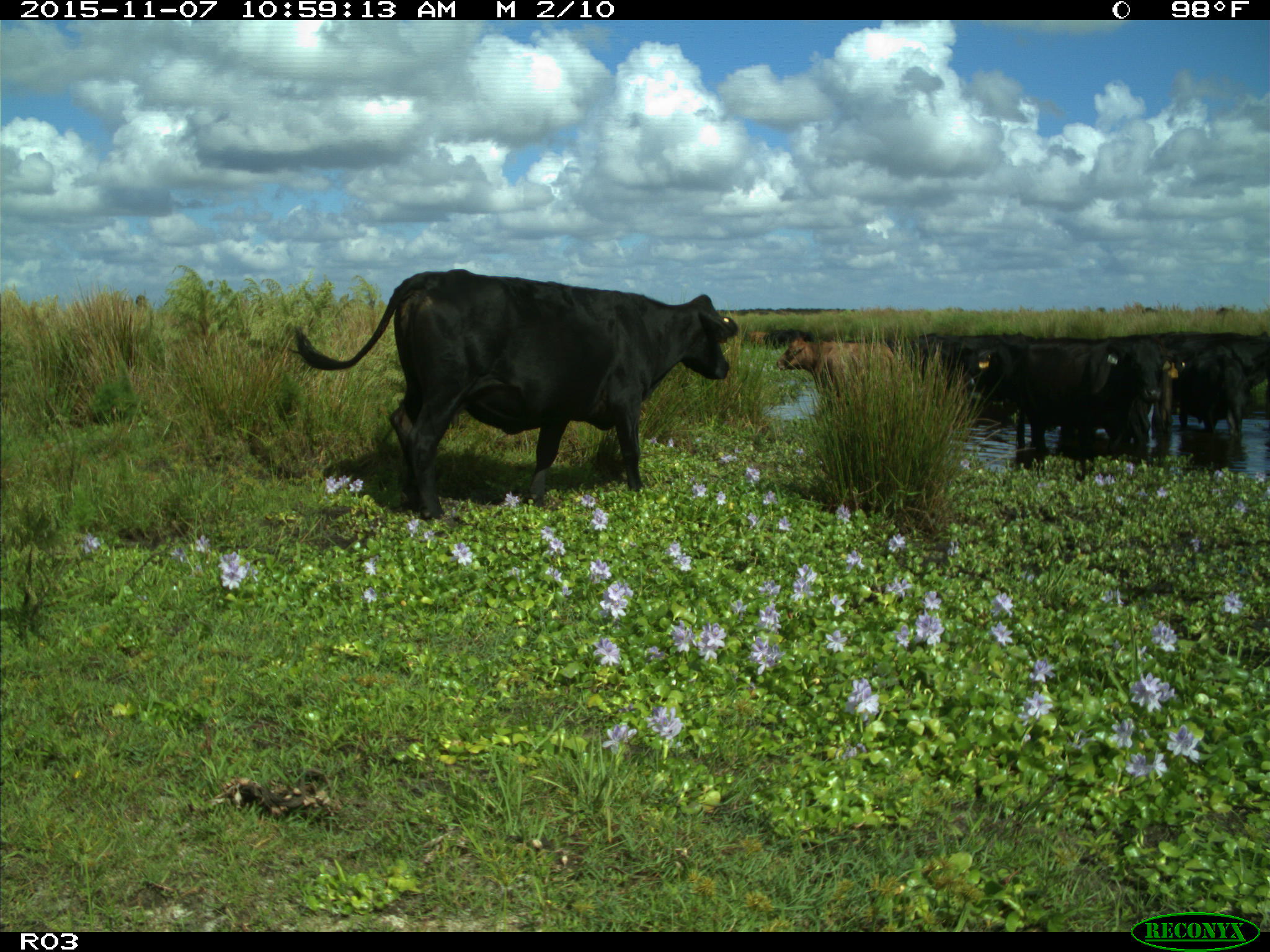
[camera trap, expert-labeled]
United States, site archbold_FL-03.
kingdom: Animalia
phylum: Chordata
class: Mammalia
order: Artiodactyla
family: Bovidae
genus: Bos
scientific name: Bos taurus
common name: domestic cow